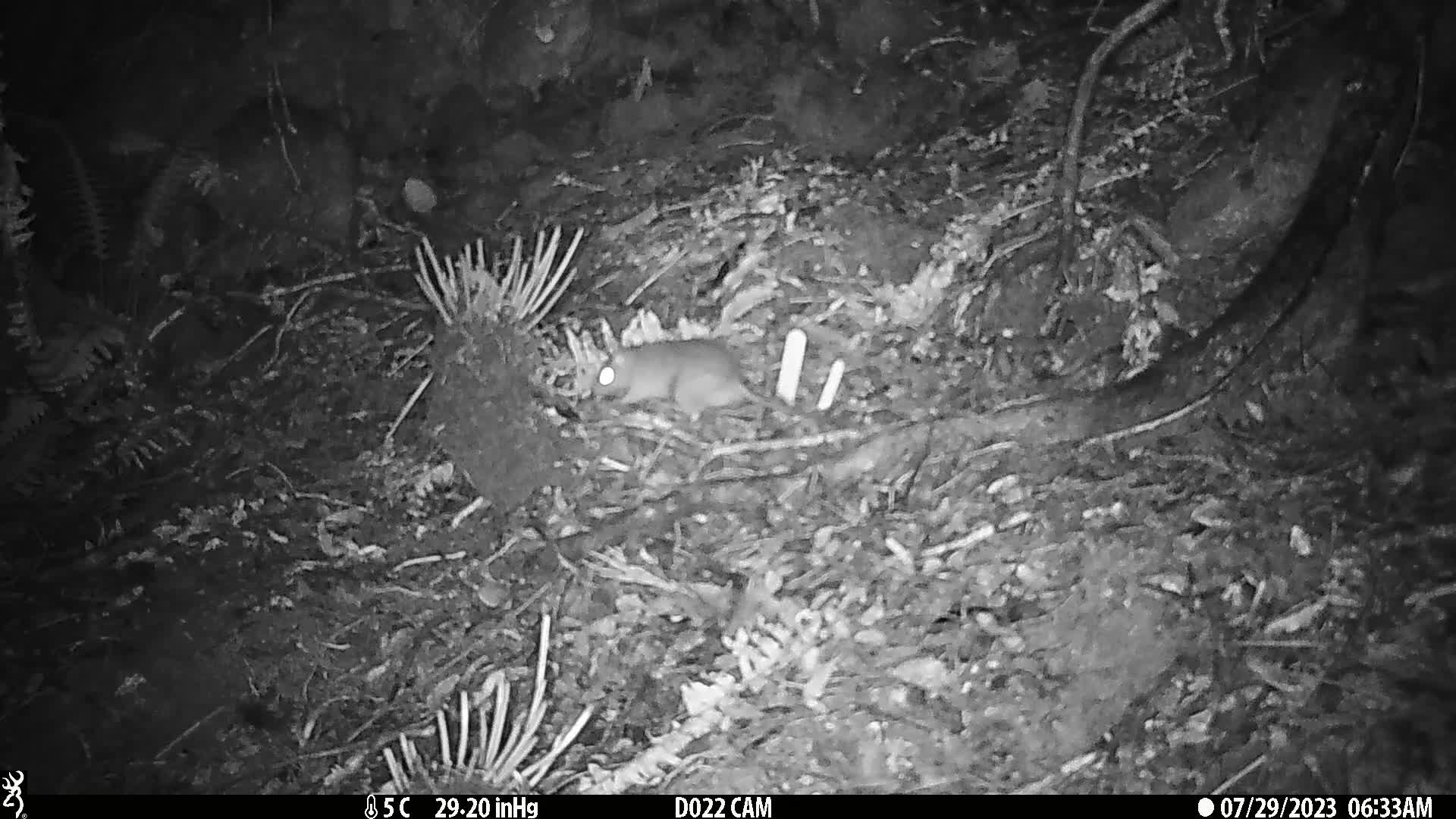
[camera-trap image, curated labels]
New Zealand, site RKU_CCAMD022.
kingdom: Animalia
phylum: Chordata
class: Mammalia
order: Rodentia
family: Muridae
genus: Rattus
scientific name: Rattus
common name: rat